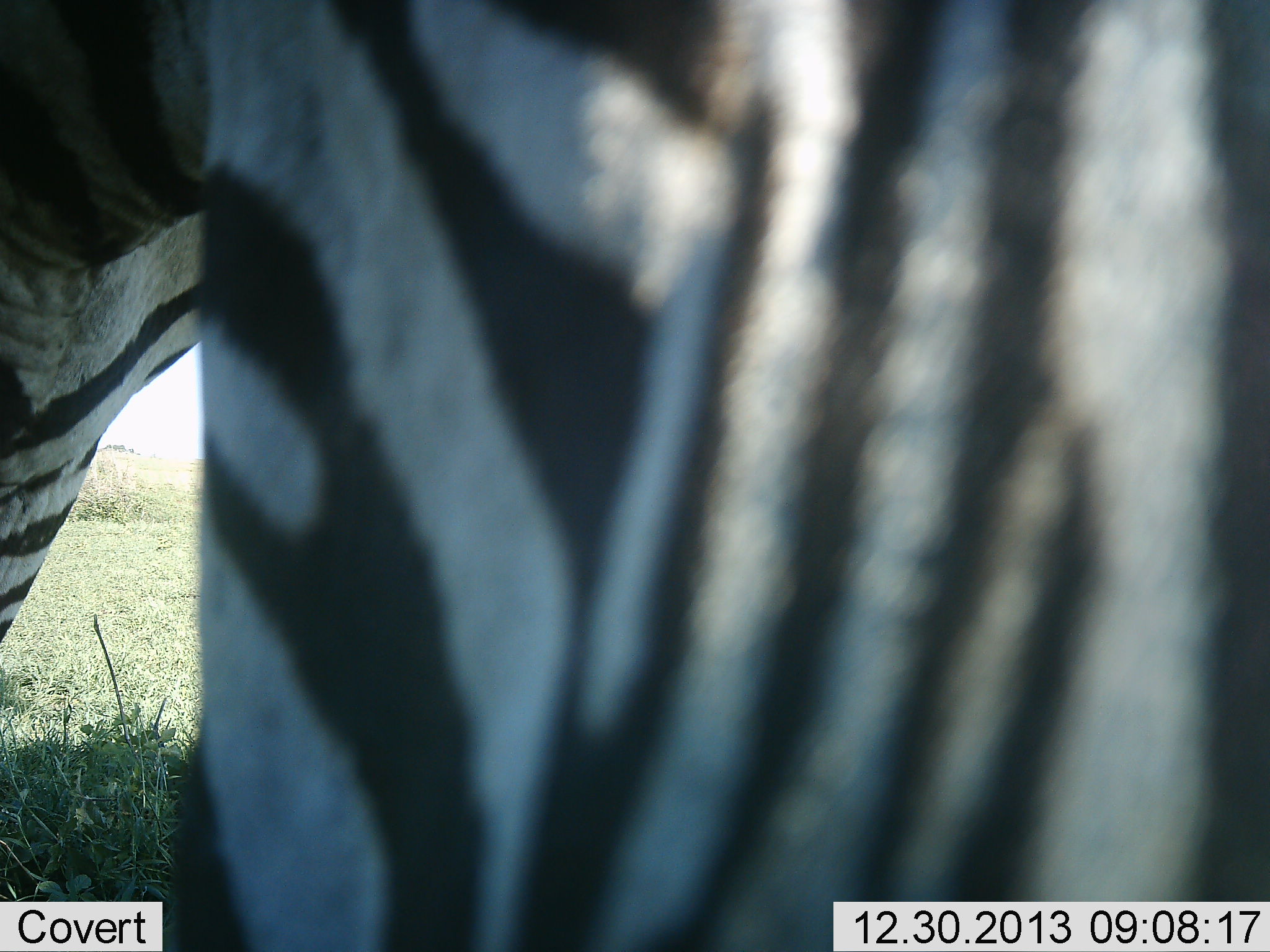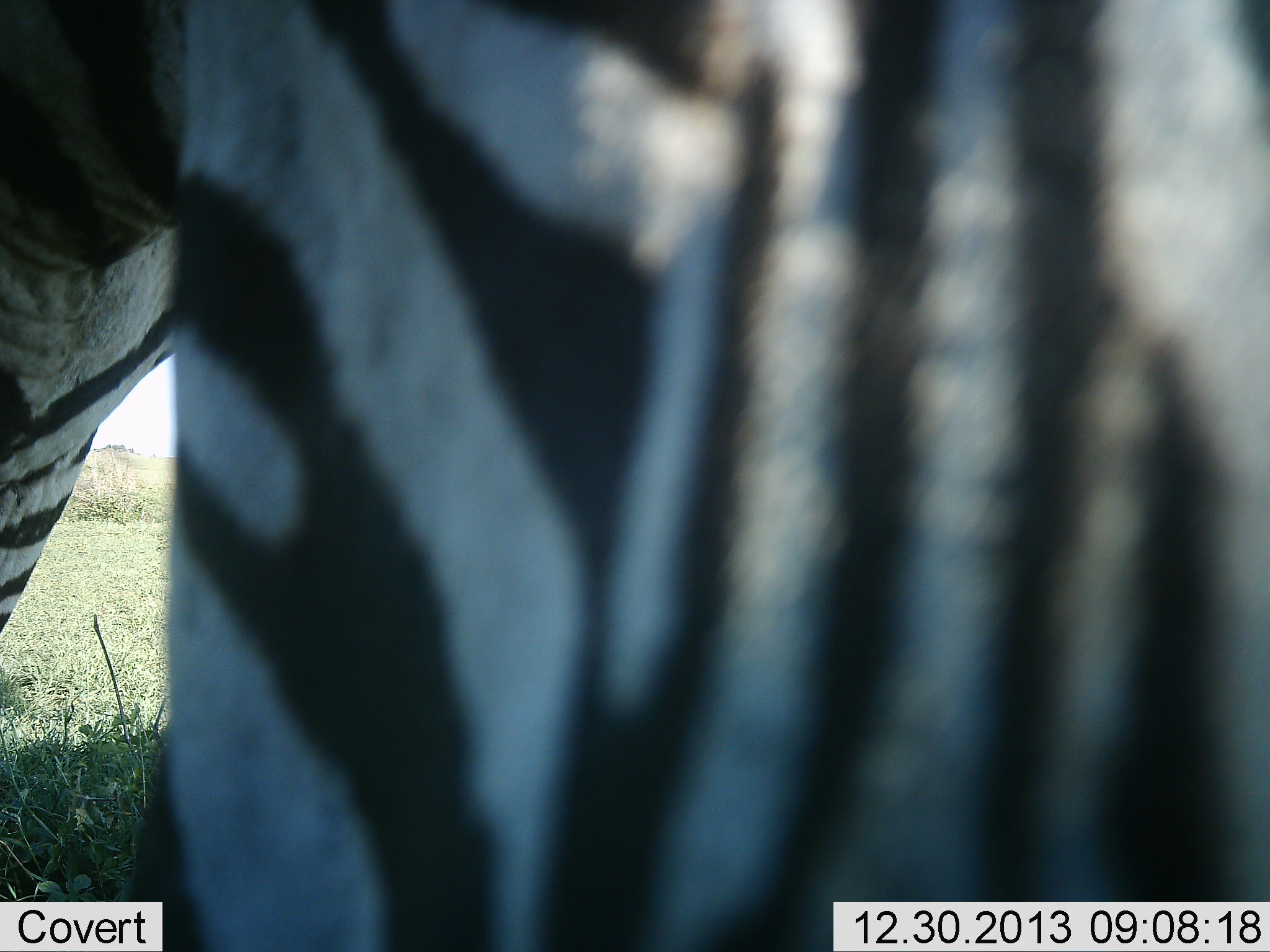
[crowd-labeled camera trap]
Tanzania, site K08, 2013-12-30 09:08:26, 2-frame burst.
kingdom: Animalia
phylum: Chordata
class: Mammalia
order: Perissodactyla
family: Equidae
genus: Equus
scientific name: Equus quagga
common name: plains zebra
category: zebra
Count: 1.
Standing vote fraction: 70%.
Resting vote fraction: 0%.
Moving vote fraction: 10%.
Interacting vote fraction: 0%.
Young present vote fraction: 0%.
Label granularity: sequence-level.